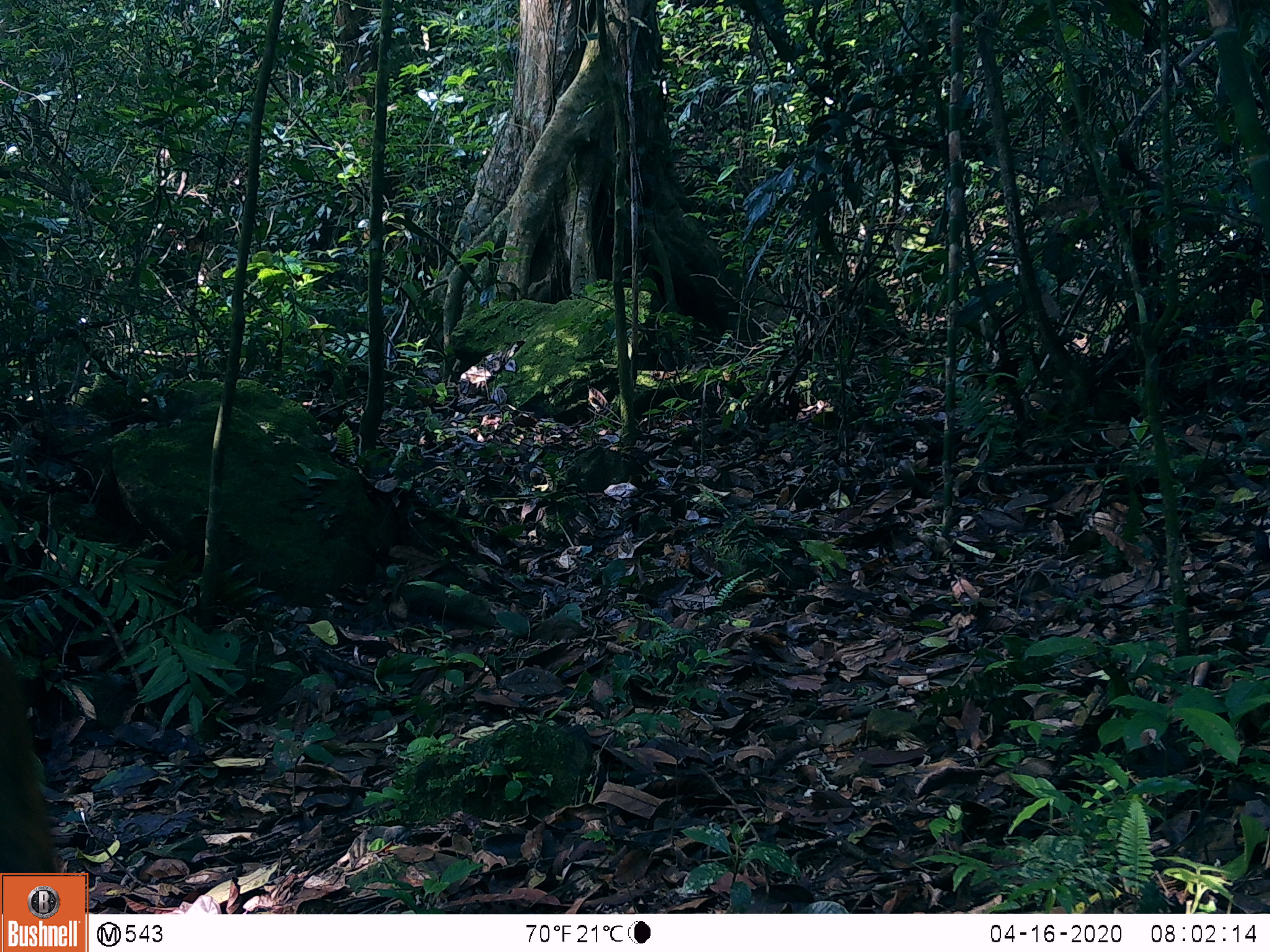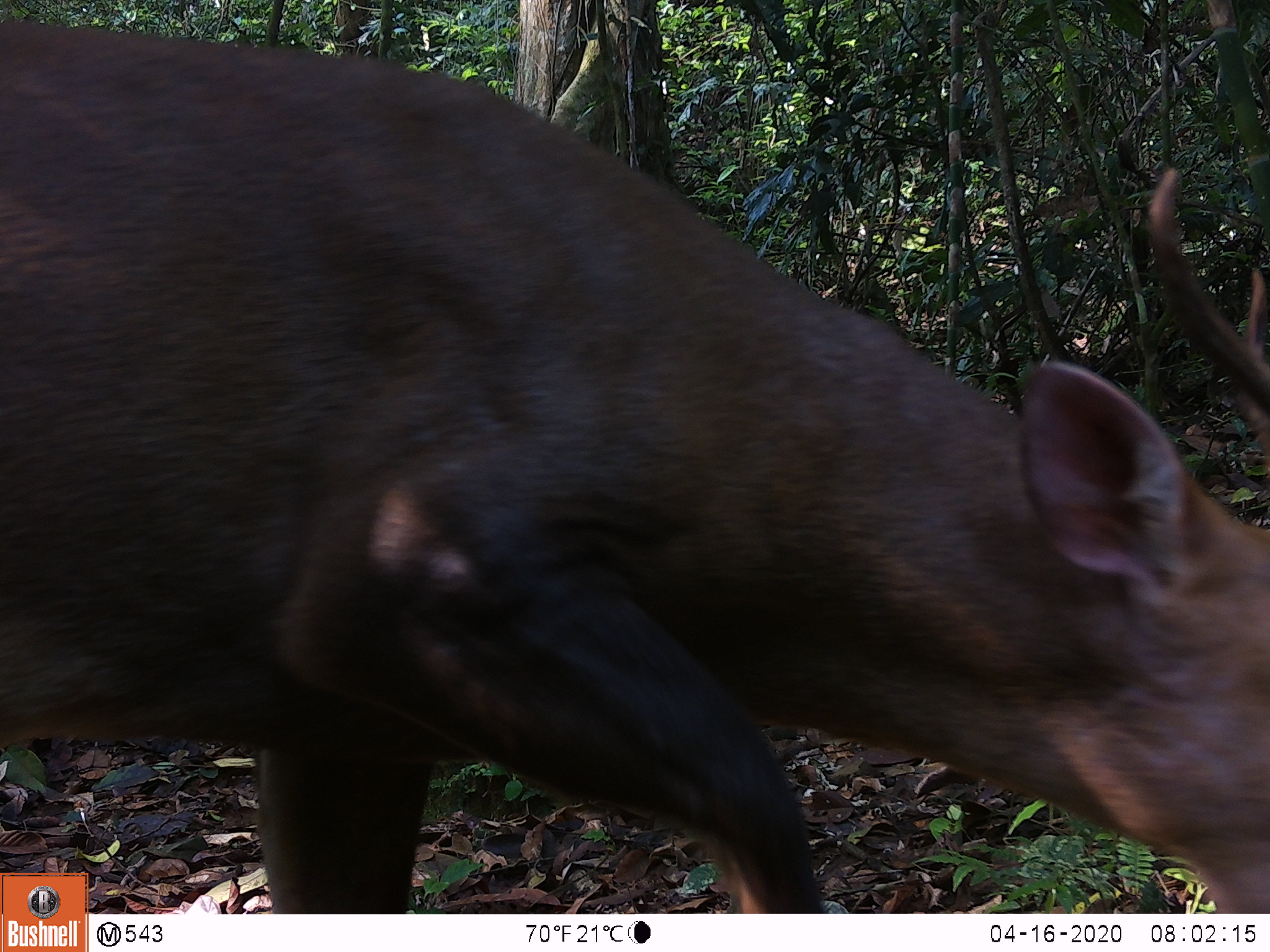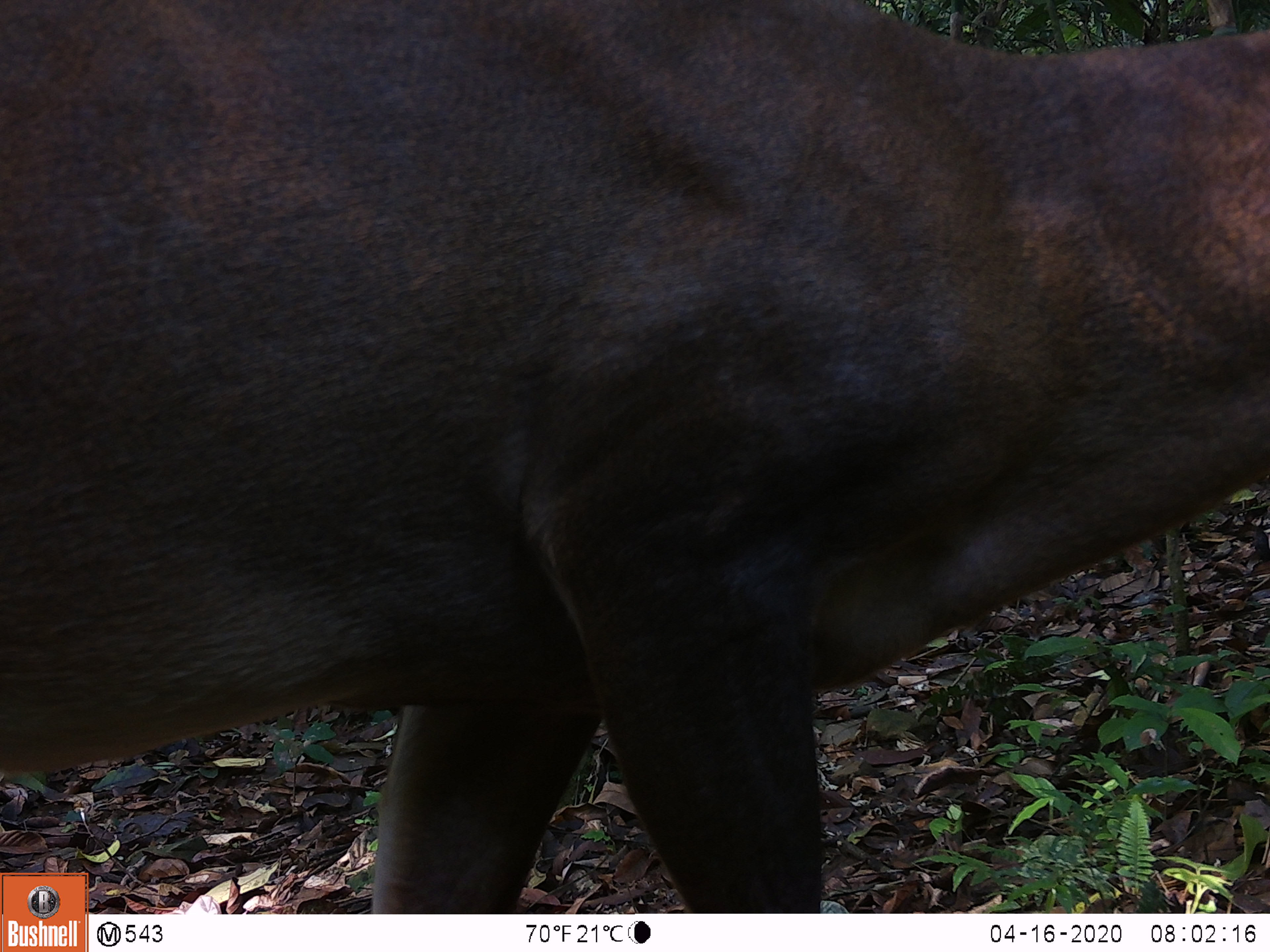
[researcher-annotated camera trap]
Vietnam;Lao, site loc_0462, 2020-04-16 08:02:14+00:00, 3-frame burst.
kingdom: Animalia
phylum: Chordata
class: Mammalia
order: Artiodactyla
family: Cervidae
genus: Muntiacus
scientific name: Muntiacus vuquangensis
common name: large-antlered muntjac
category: large antlered muntjac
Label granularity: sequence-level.